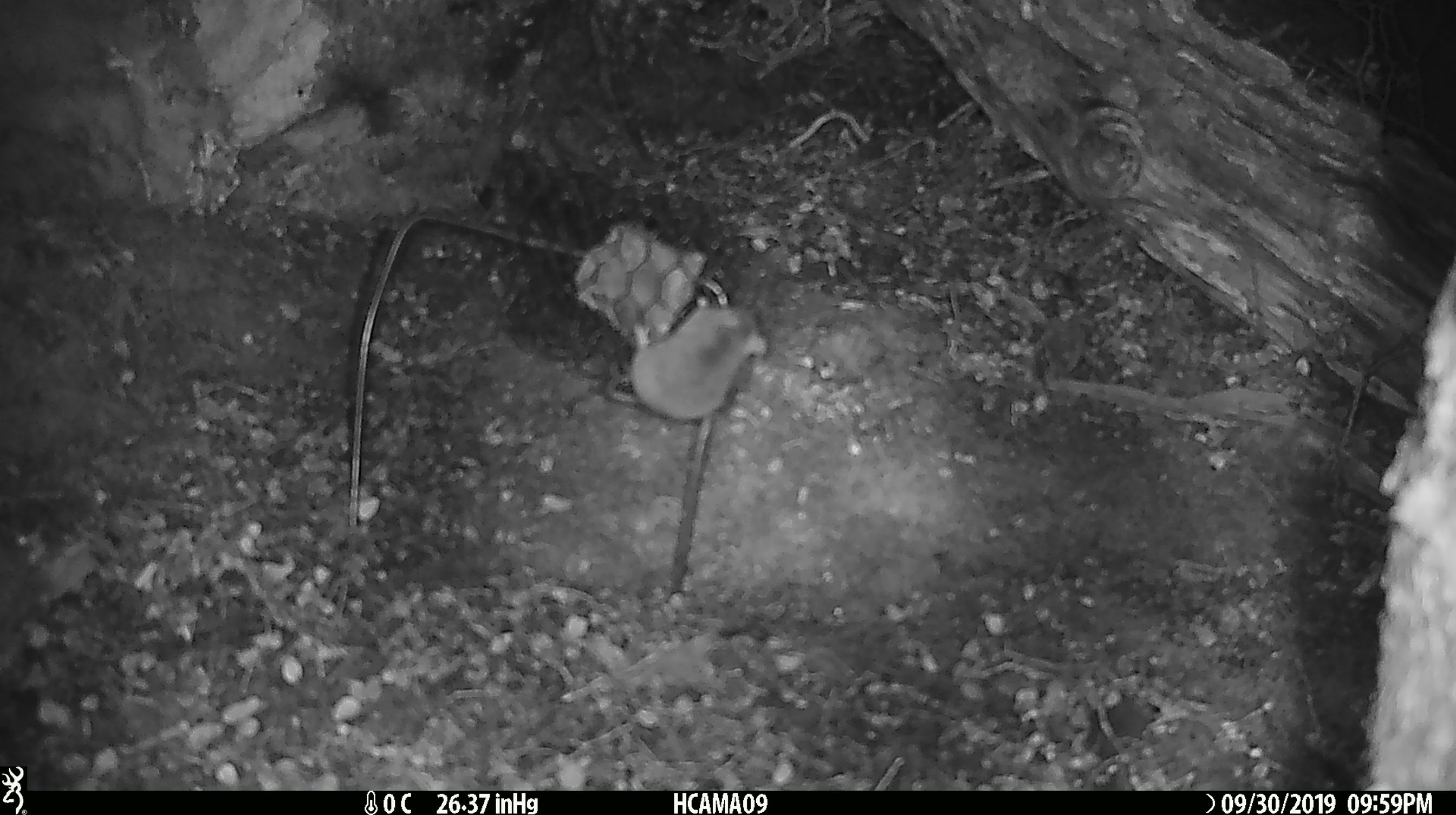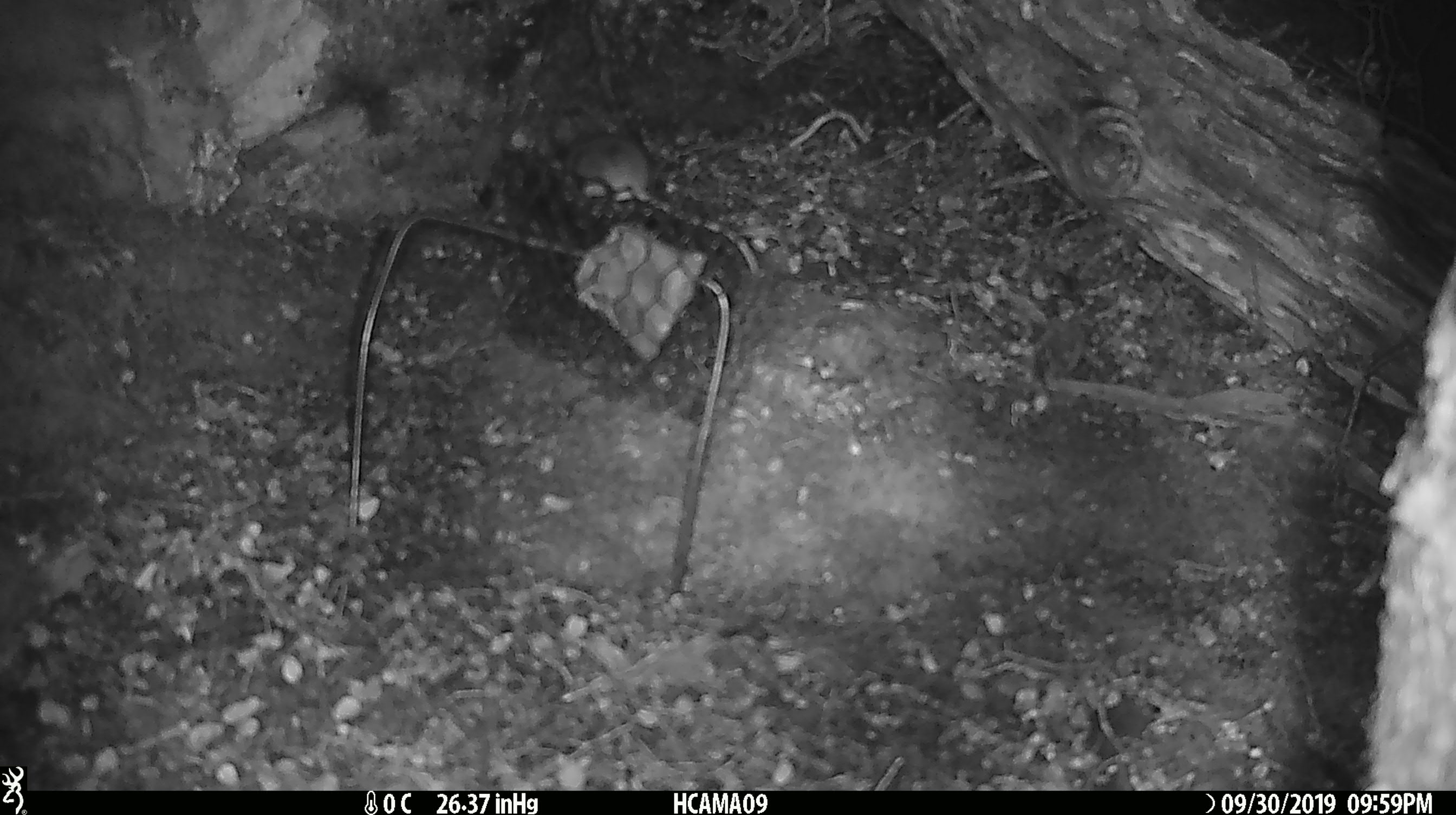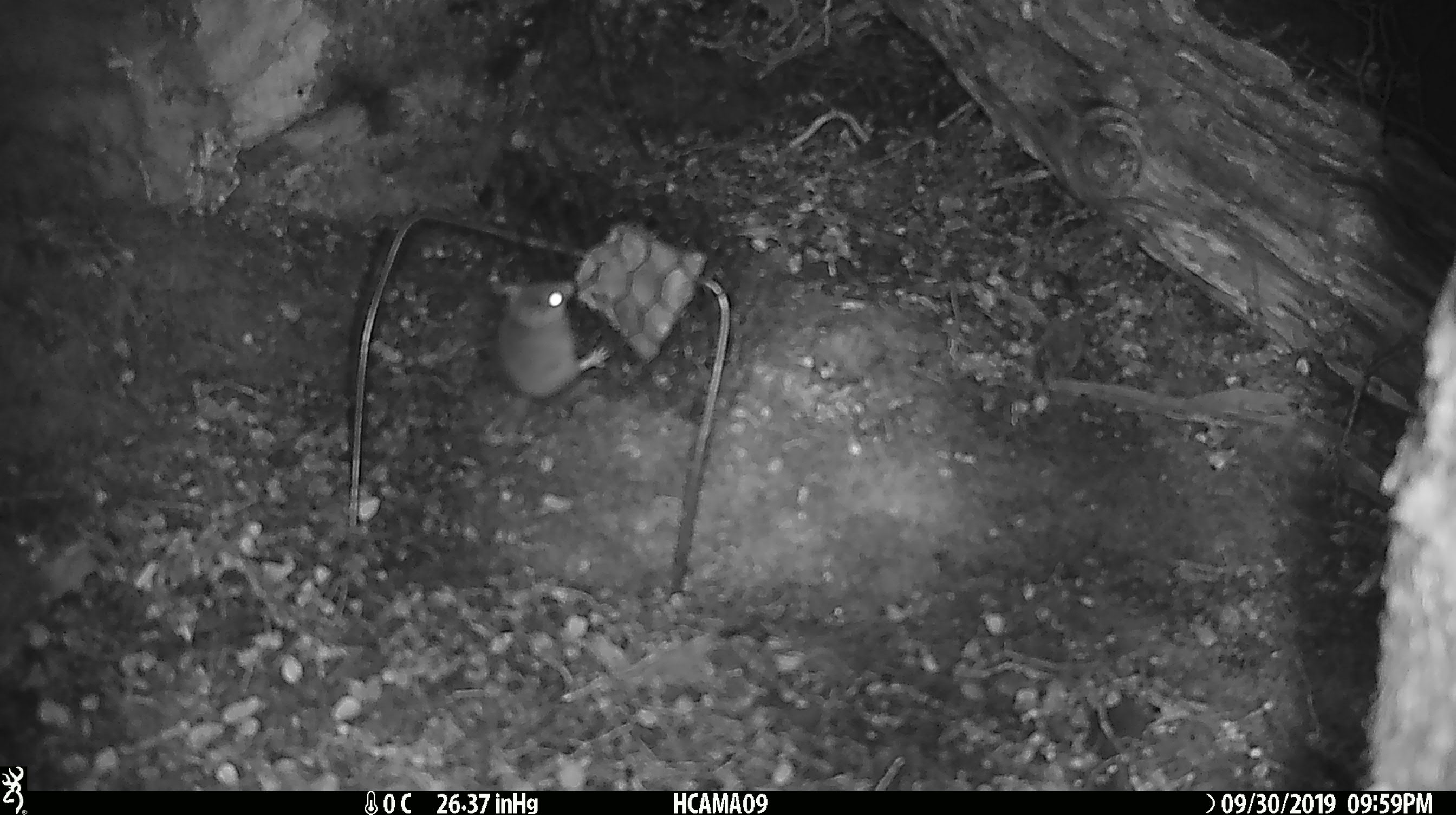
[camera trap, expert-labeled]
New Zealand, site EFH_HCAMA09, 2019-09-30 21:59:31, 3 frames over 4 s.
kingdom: Animalia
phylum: Chordata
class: Mammalia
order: Rodentia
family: Muridae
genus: Mus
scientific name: Mus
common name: mouse